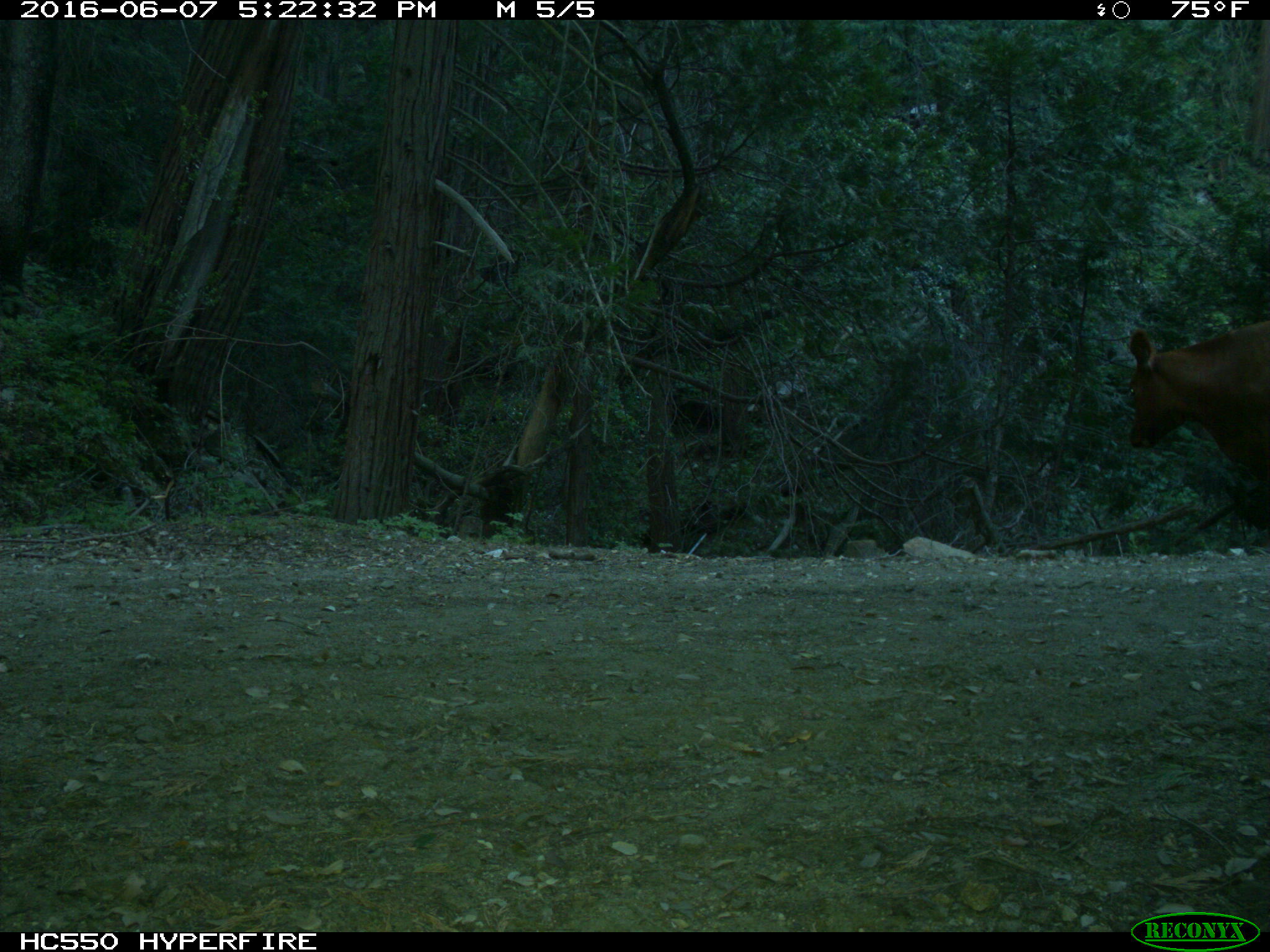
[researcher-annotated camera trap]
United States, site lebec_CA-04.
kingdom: Animalia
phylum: Chordata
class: Mammalia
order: Artiodactyla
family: Bovidae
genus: Bos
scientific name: Bos taurus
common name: domestic cow